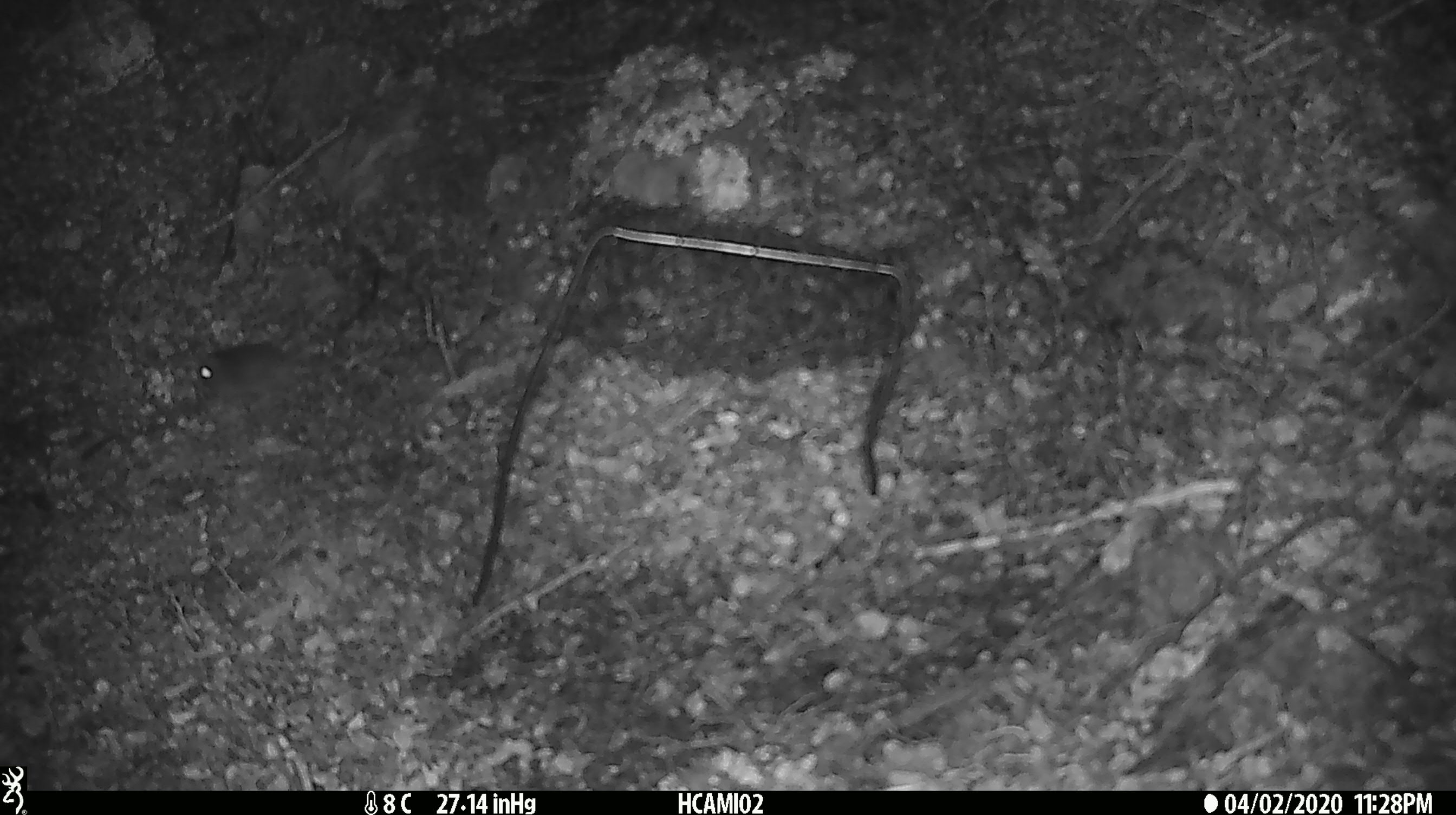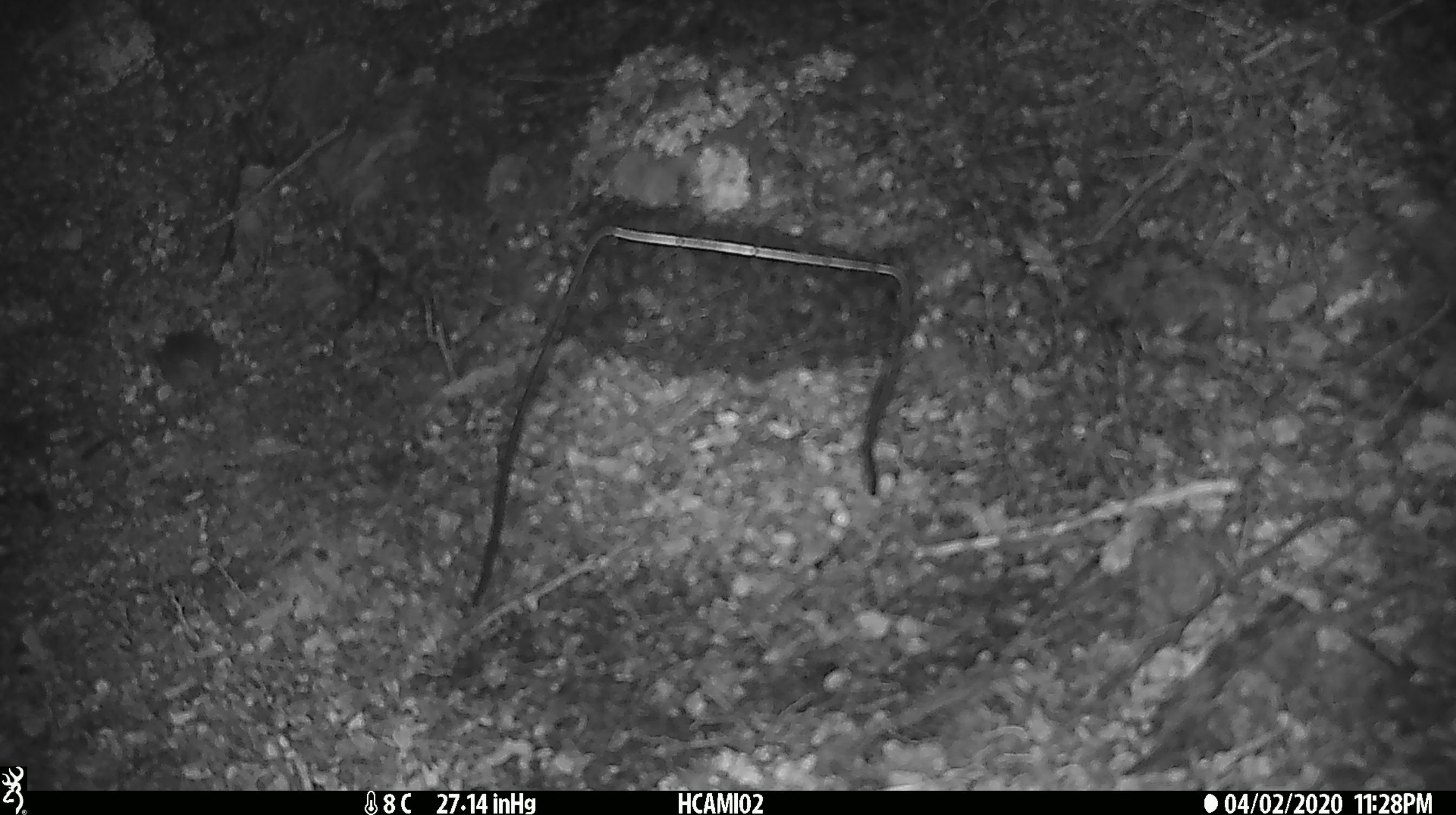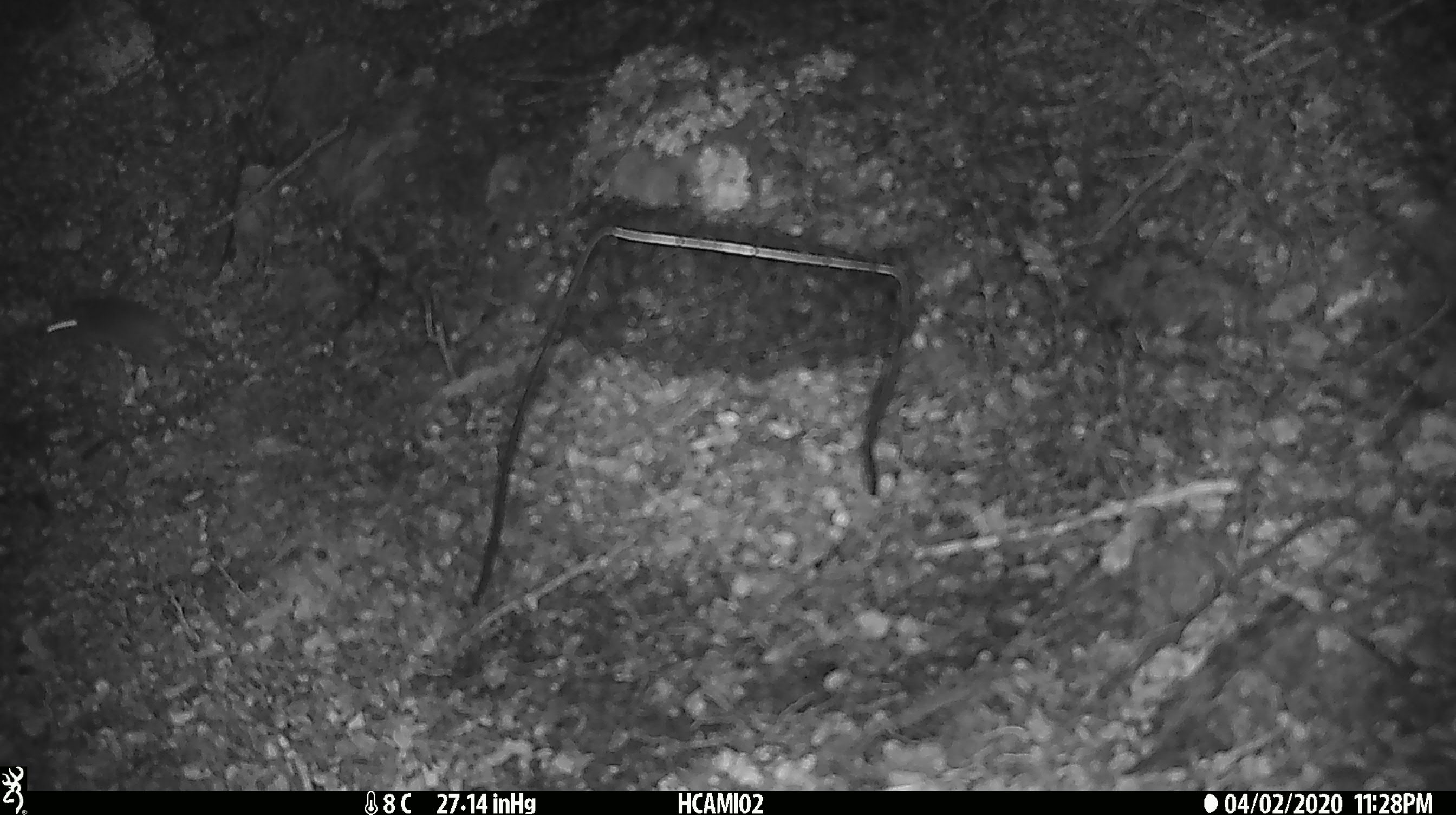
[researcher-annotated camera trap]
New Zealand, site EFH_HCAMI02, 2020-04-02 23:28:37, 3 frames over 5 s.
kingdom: Animalia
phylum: Chordata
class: Mammalia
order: Rodentia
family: Muridae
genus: Mus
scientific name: Mus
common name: mouse